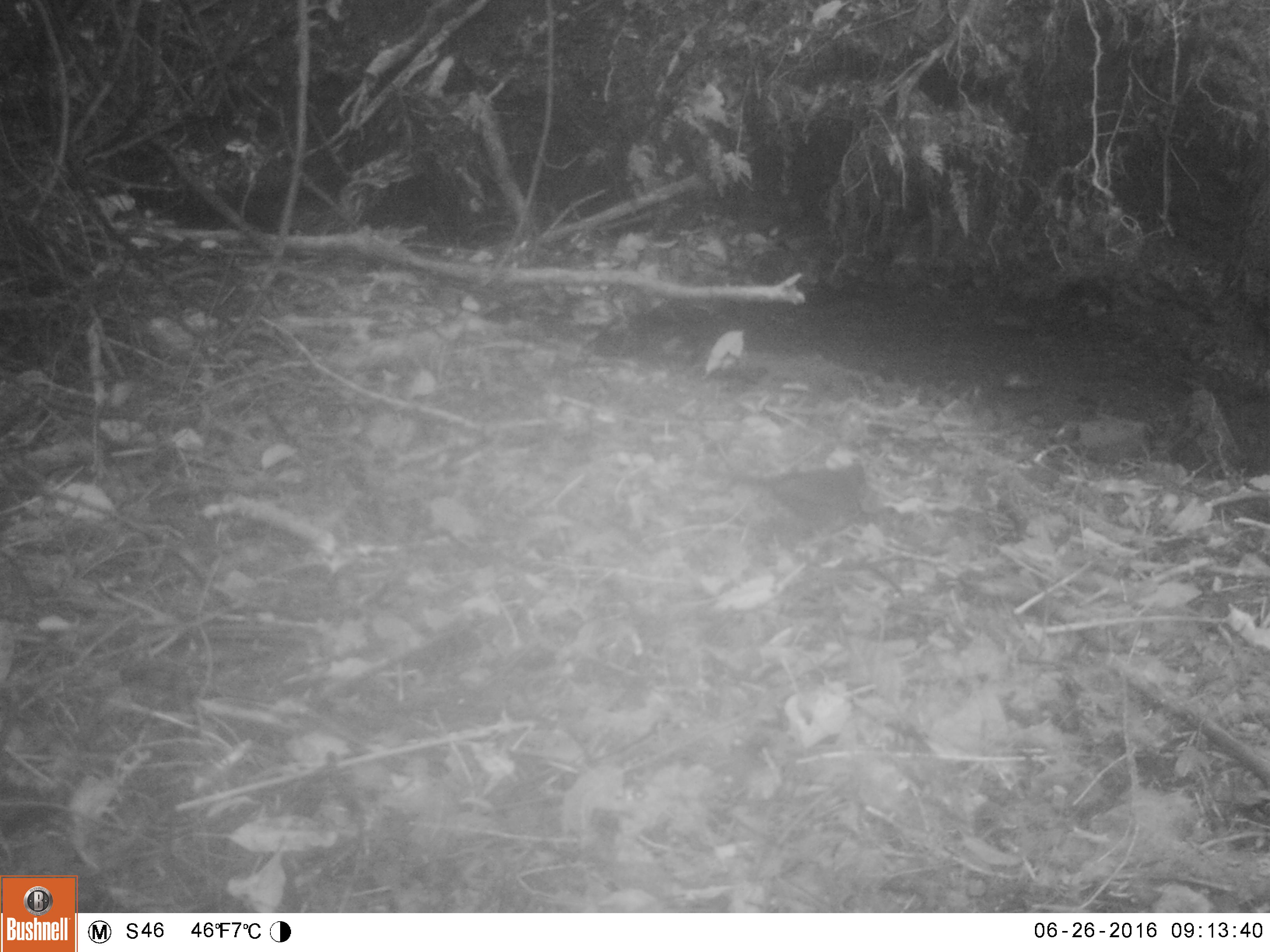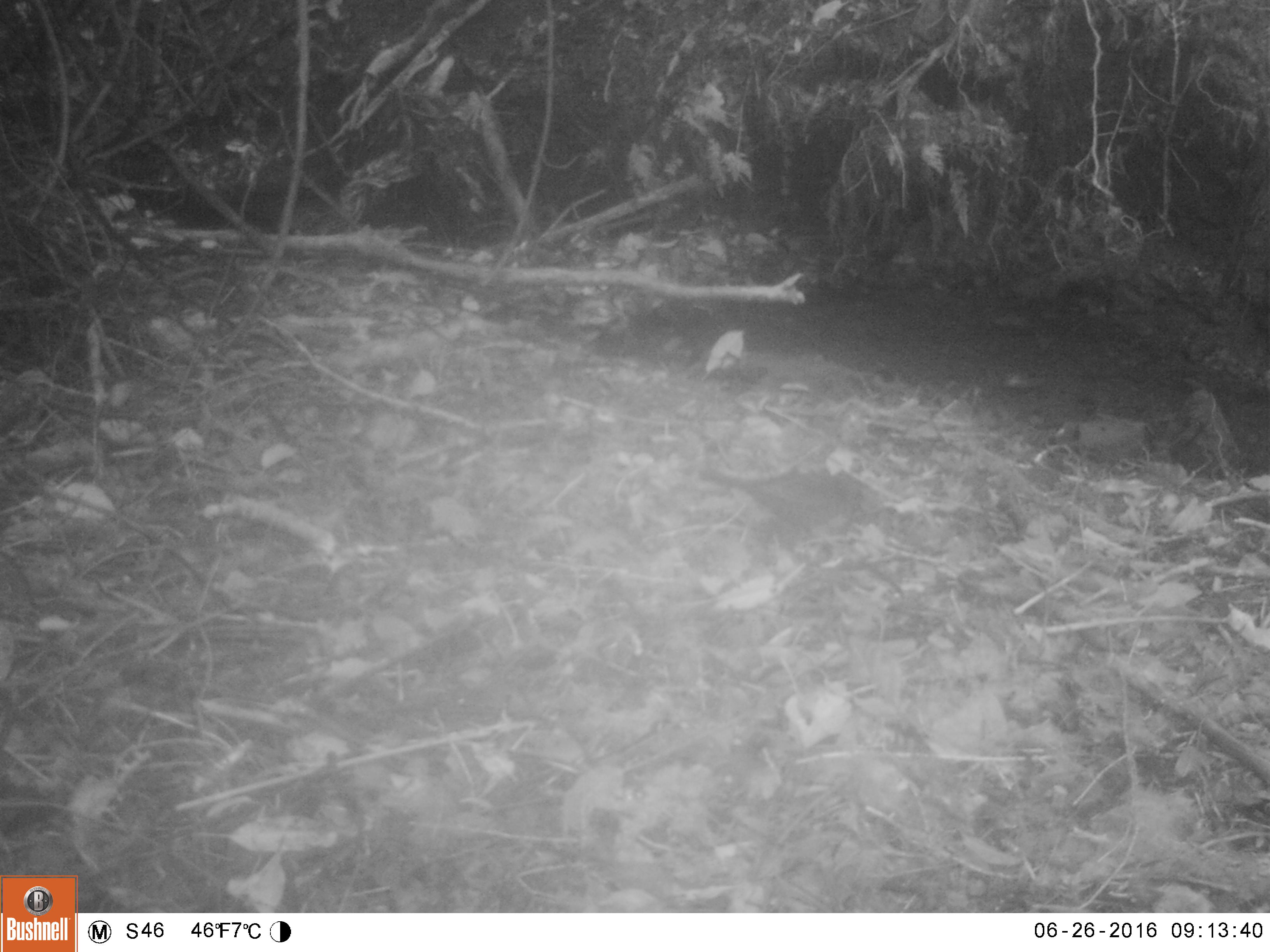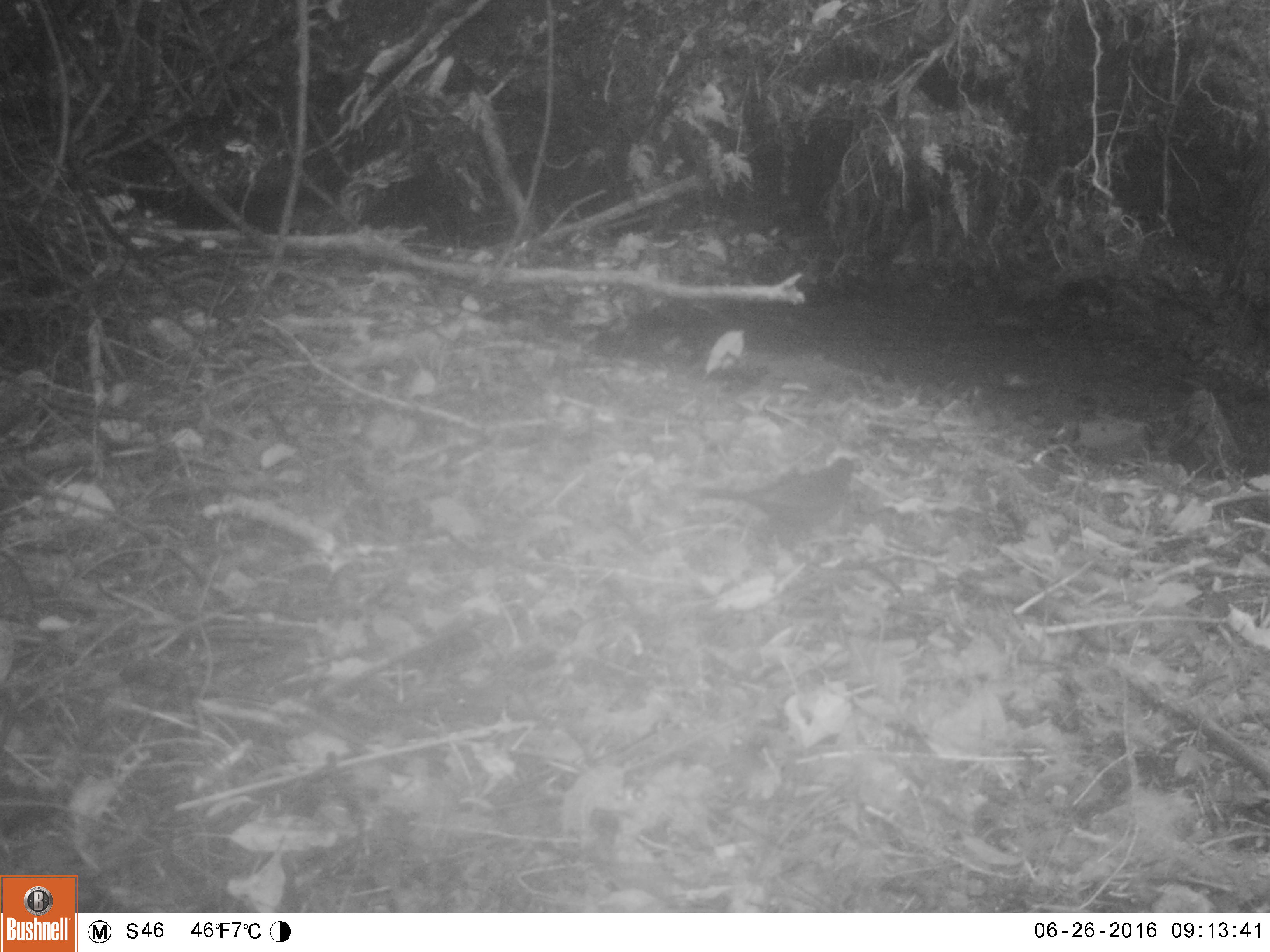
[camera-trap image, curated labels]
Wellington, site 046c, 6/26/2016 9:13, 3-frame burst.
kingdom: Animalia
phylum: Chordata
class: Aves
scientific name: Aves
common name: bird